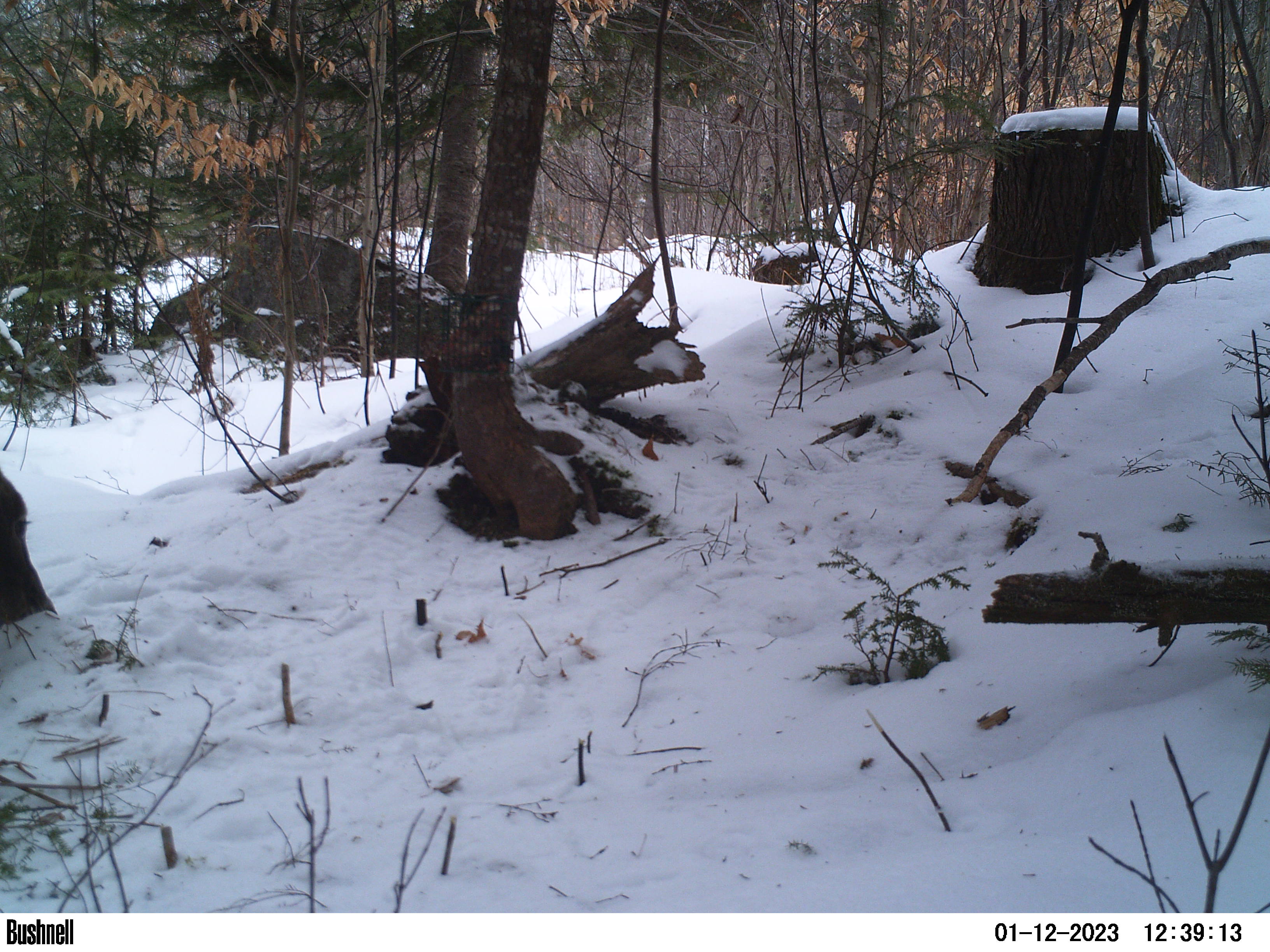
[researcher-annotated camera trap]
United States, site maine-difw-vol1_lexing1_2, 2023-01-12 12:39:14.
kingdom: Animalia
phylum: Chordata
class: Mammalia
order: Artiodactyla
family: Cervidae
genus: Odocoileus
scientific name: Odocoileus virginianus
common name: white-tailed deer